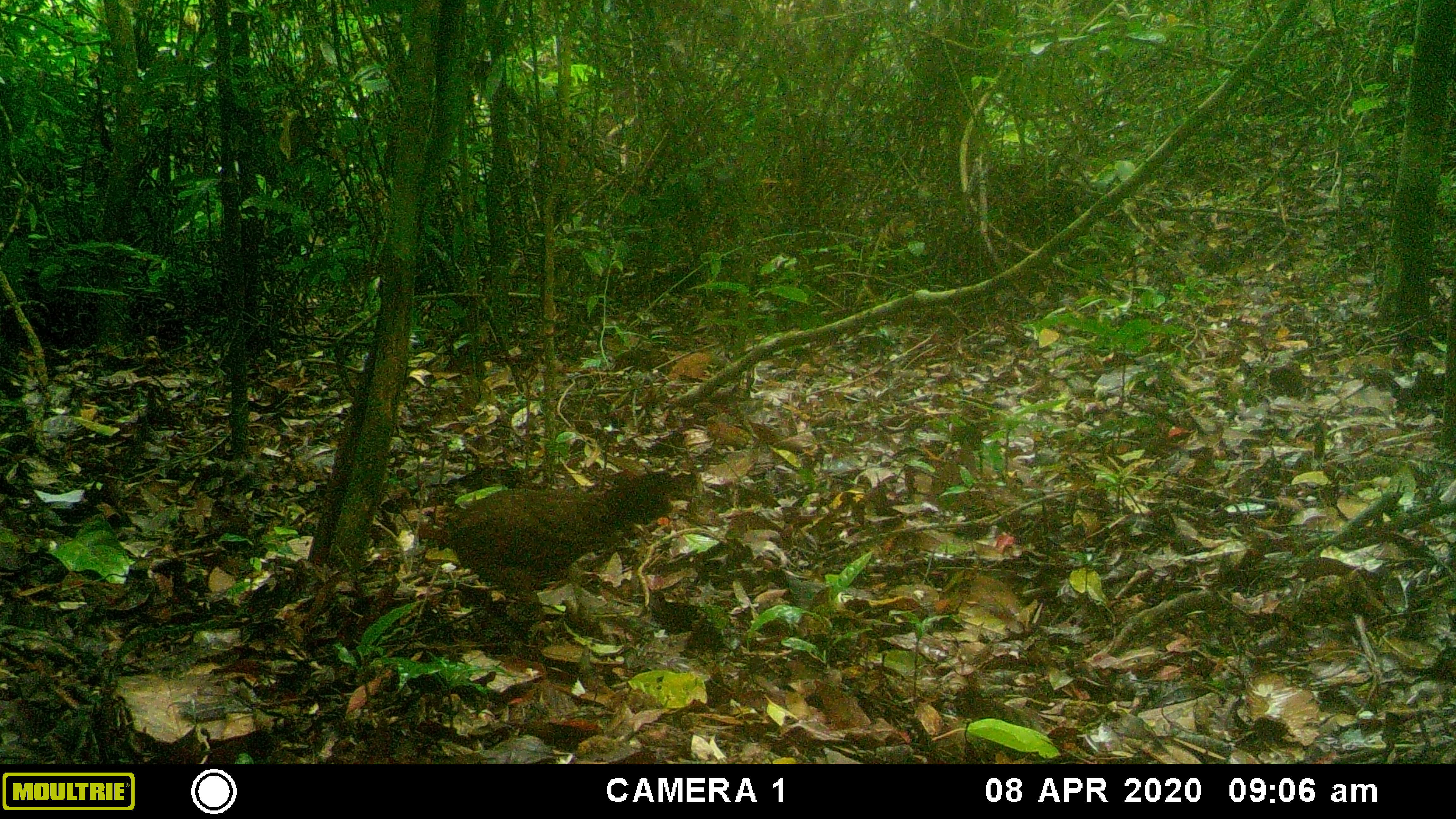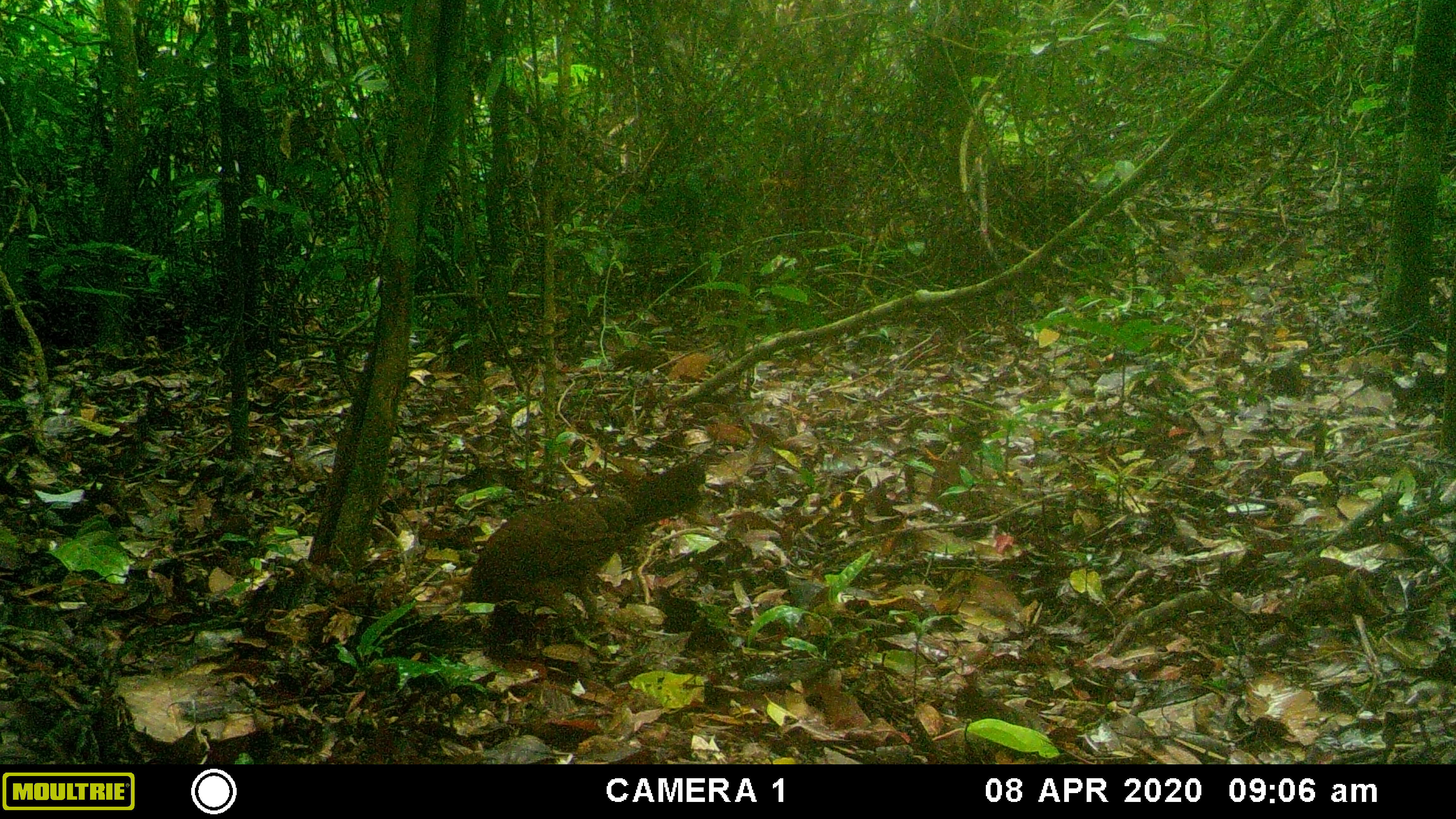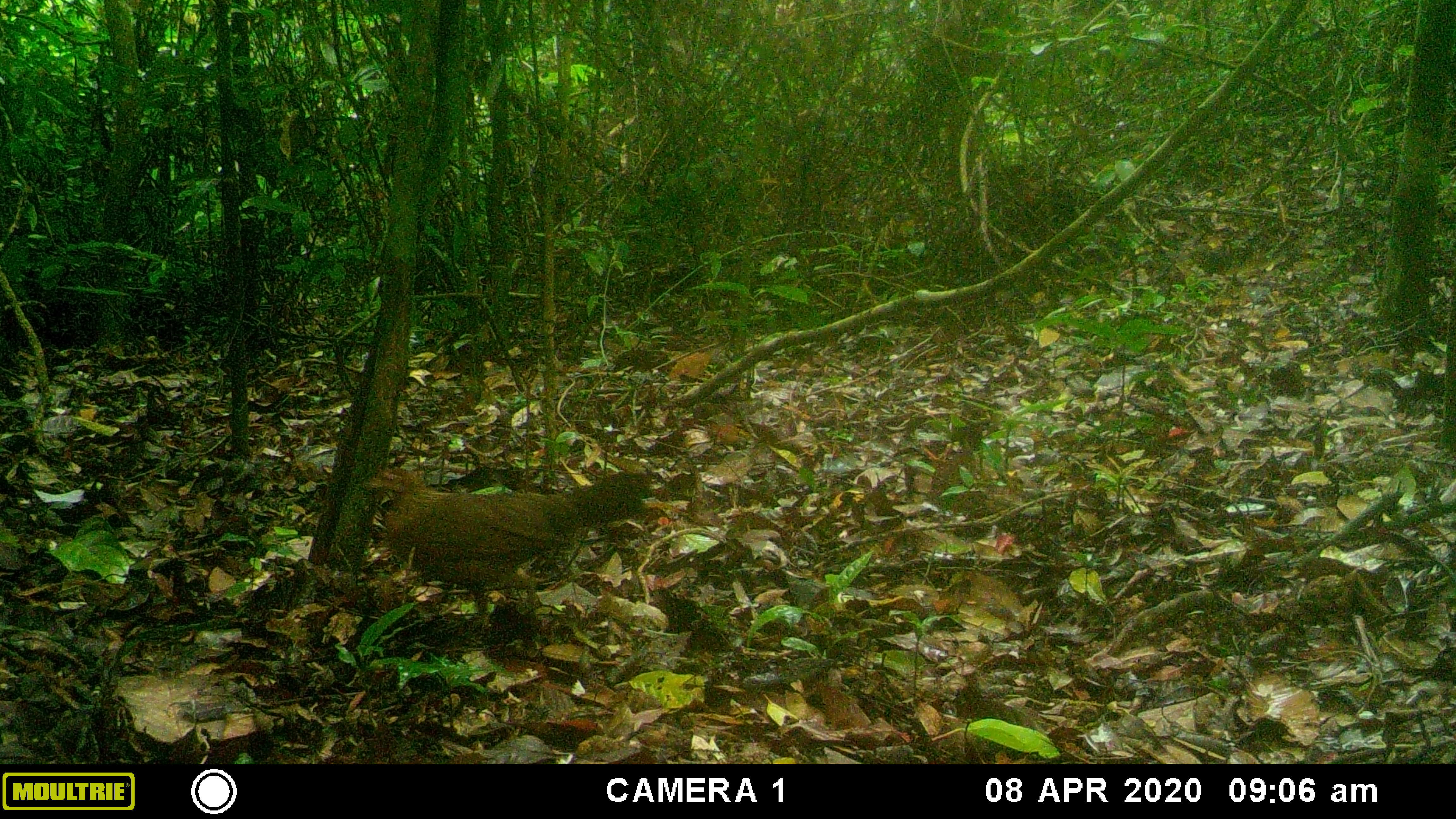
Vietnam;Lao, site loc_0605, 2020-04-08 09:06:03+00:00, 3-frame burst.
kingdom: Animalia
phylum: Chordata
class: Aves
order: Galliformes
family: Phasianidae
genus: Gallus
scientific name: Gallus gallus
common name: red junglefowl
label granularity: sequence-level